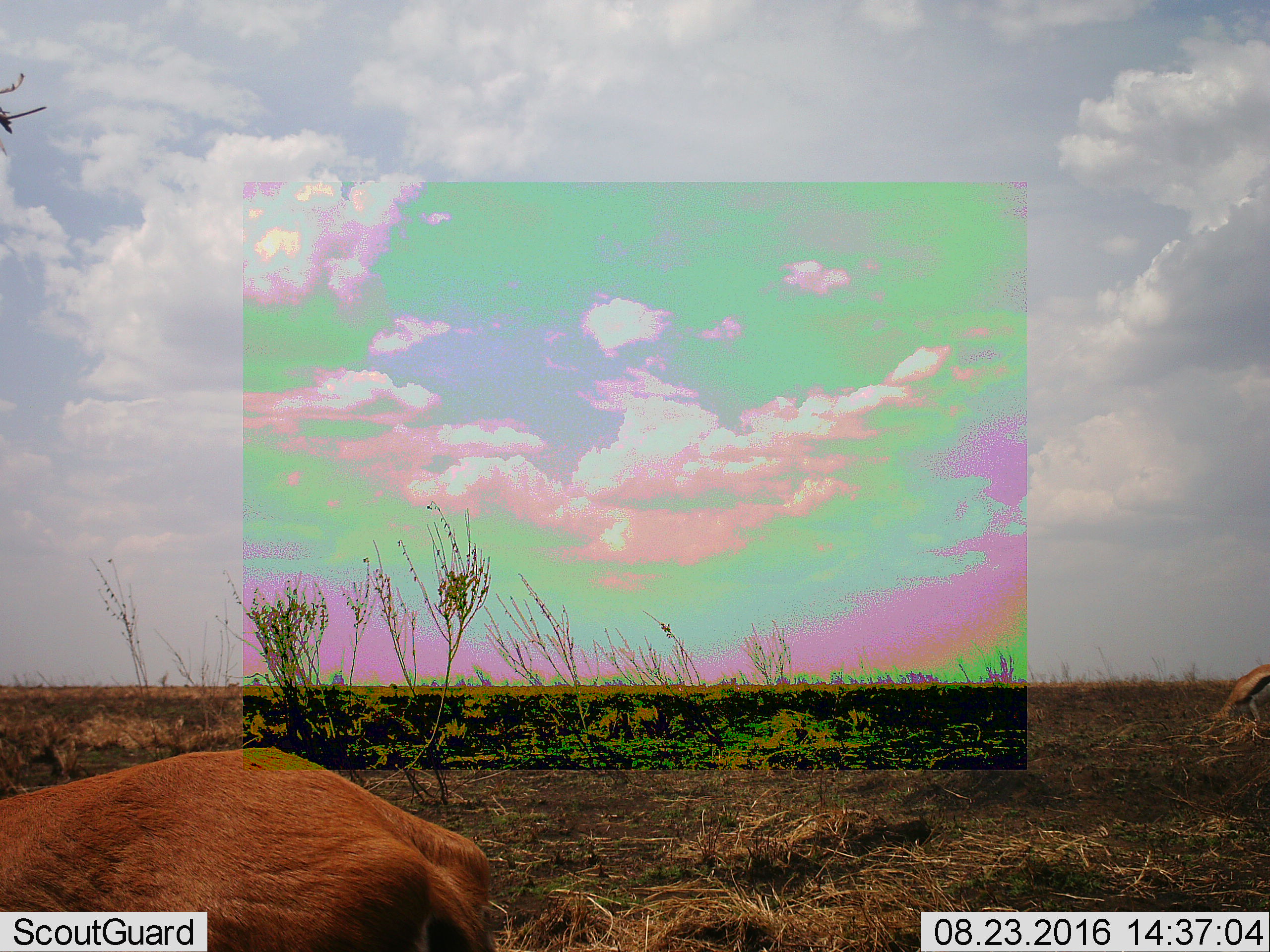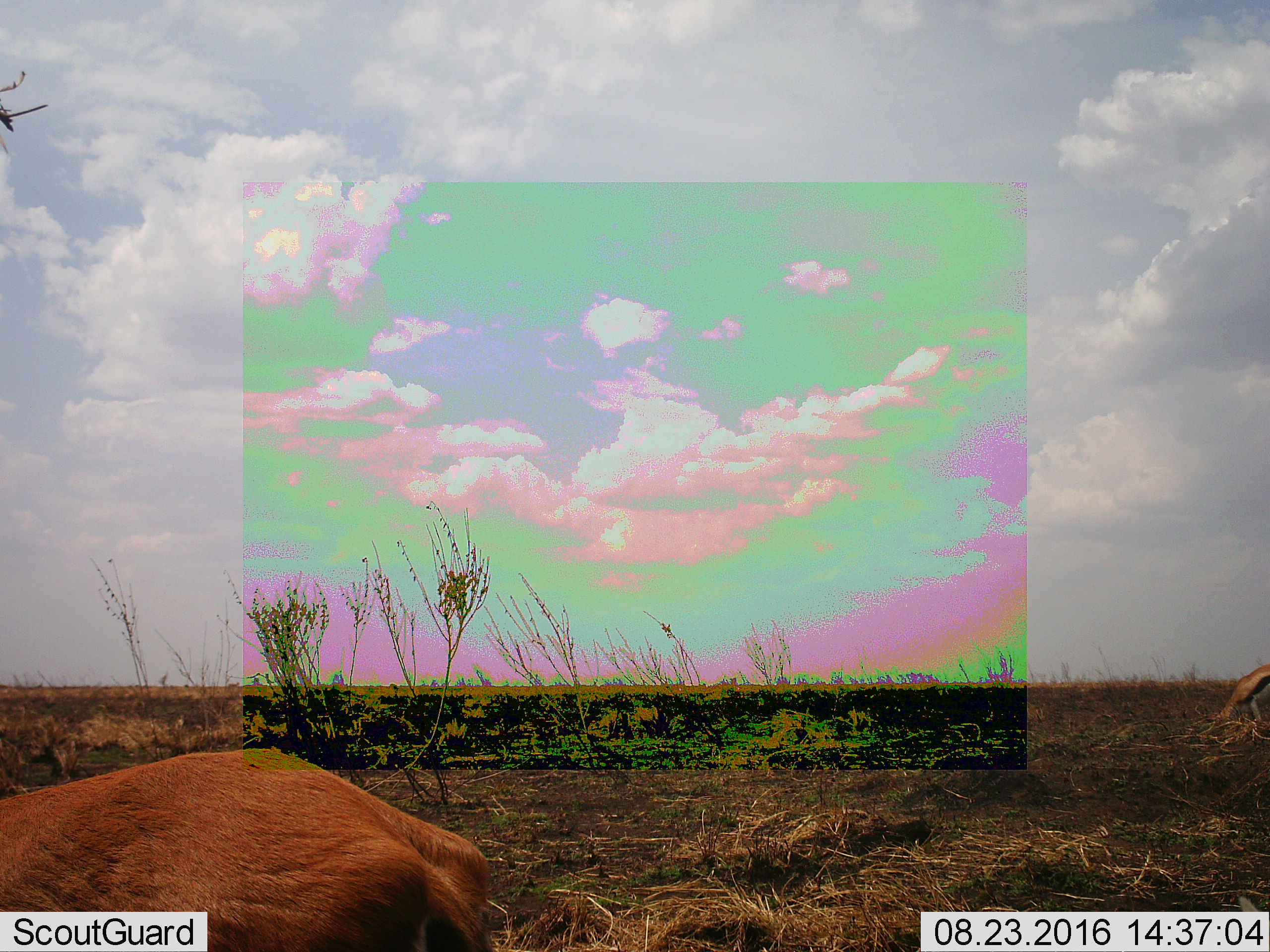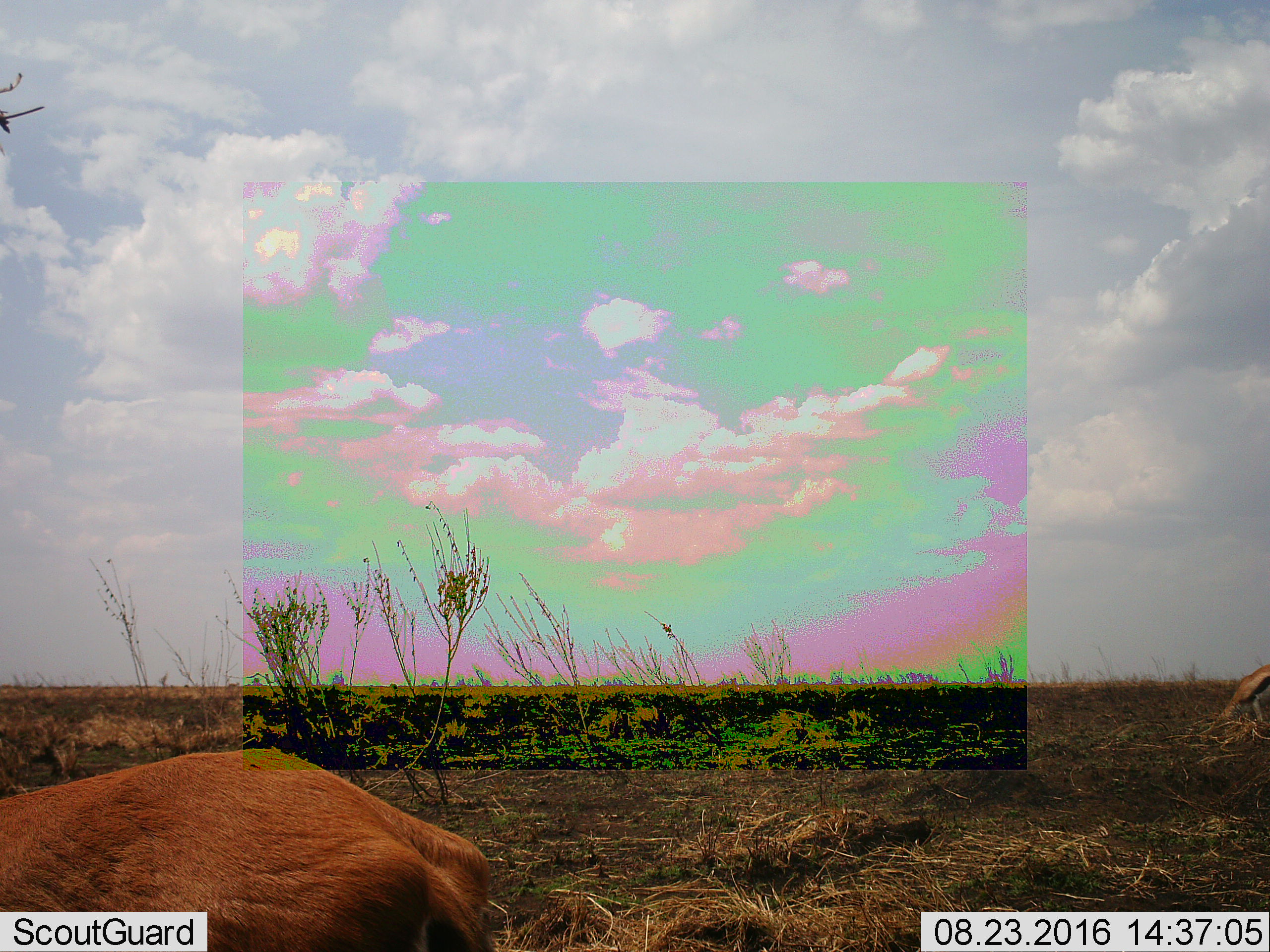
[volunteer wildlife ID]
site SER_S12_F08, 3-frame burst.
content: unidentified animal